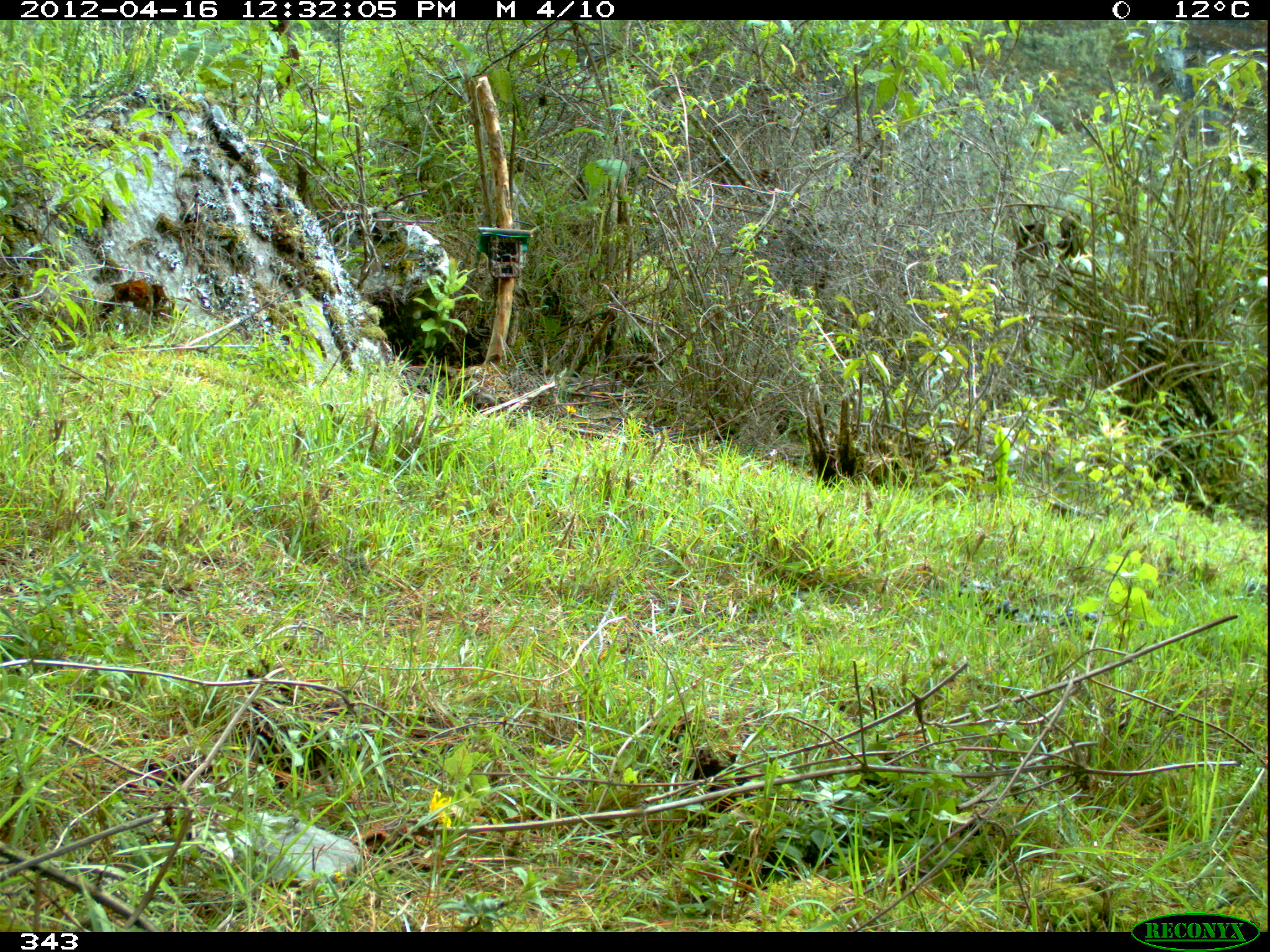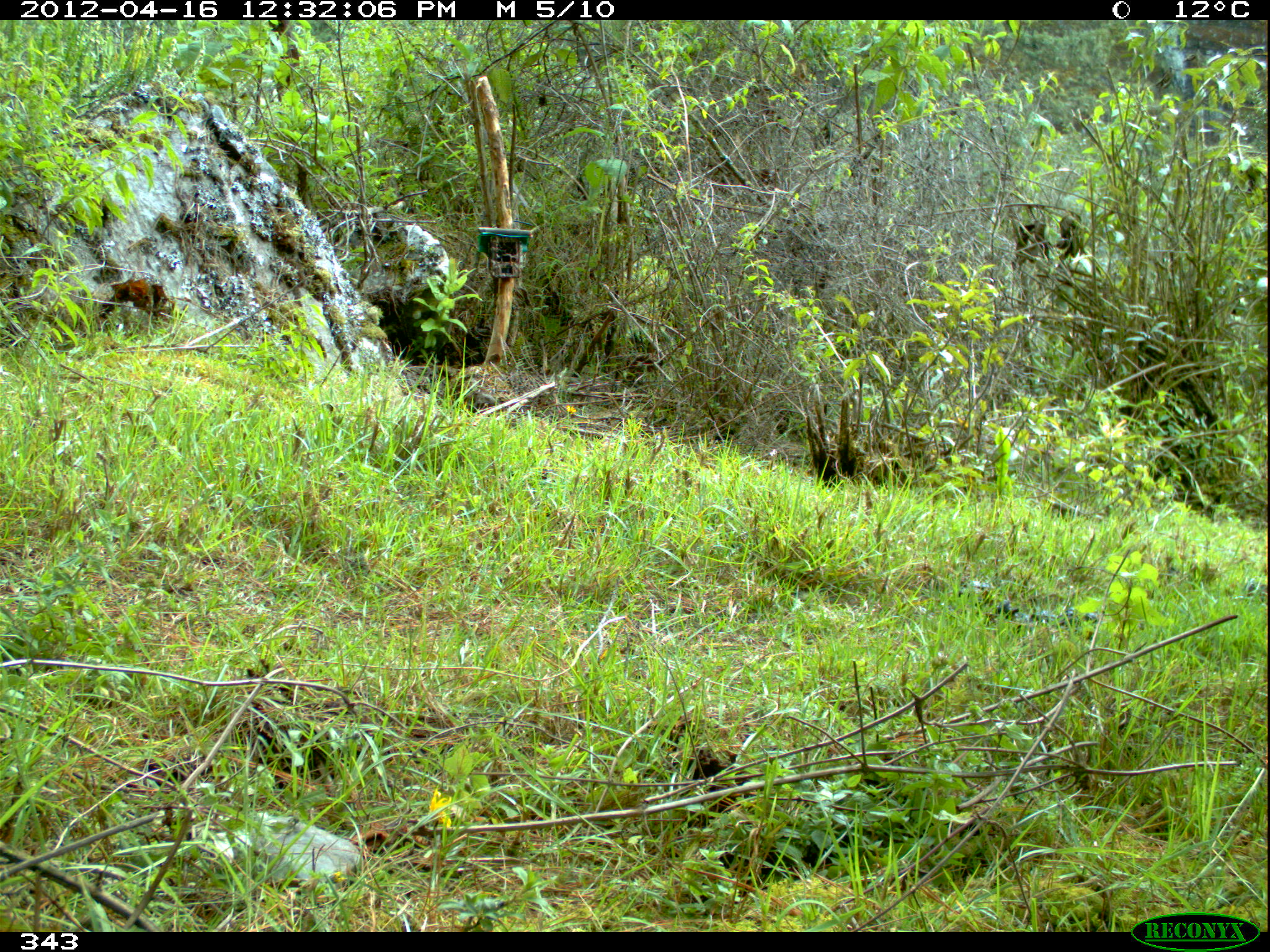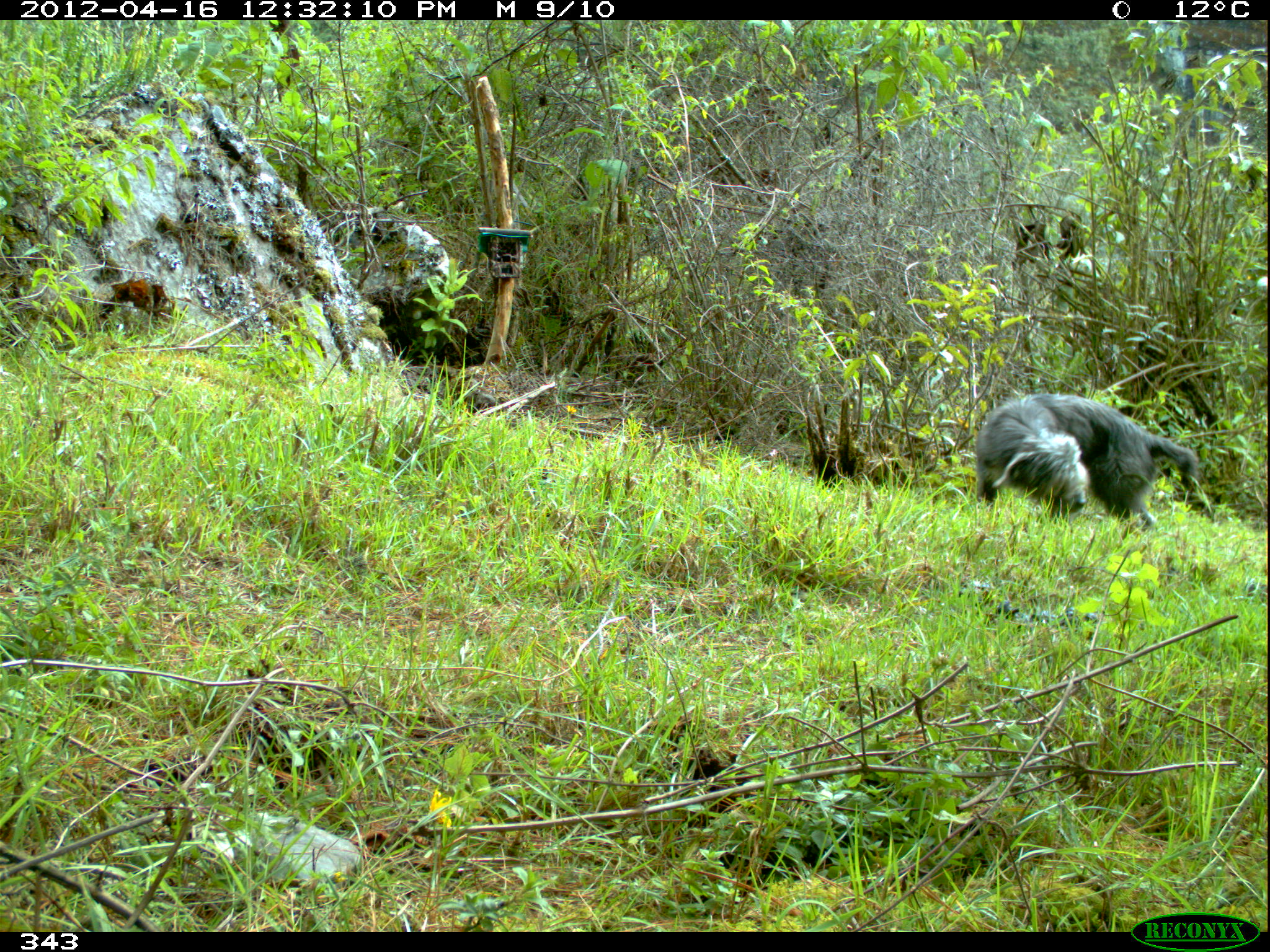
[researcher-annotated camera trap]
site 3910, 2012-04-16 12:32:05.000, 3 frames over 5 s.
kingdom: Animalia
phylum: Chordata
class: Mammalia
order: Carnivora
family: Canidae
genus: Canis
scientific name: Canis familiaris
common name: domestic dog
Canis familiaris (domestic dog).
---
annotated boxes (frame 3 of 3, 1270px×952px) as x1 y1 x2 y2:
canis familiaris: 974 392 1202 535